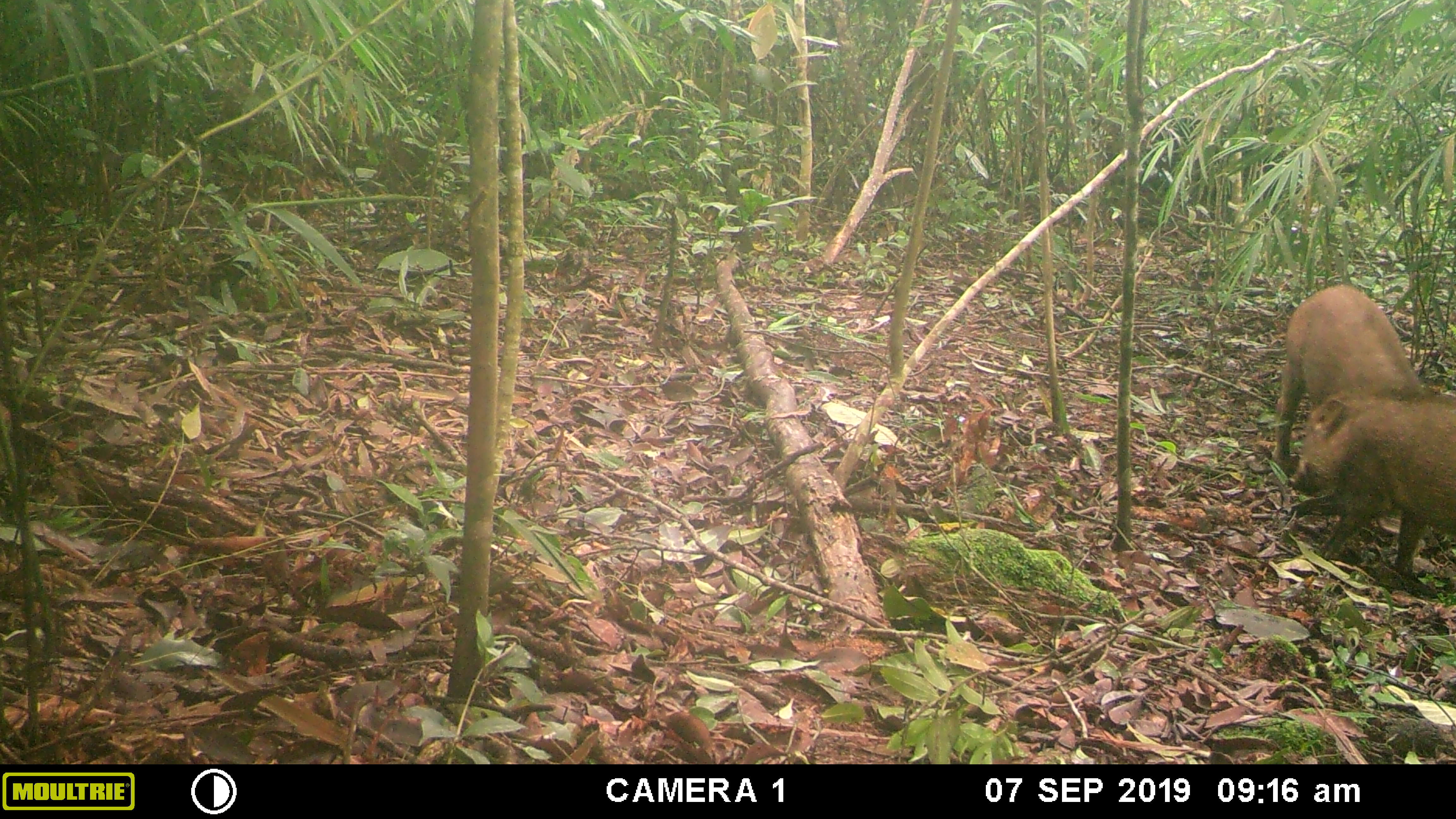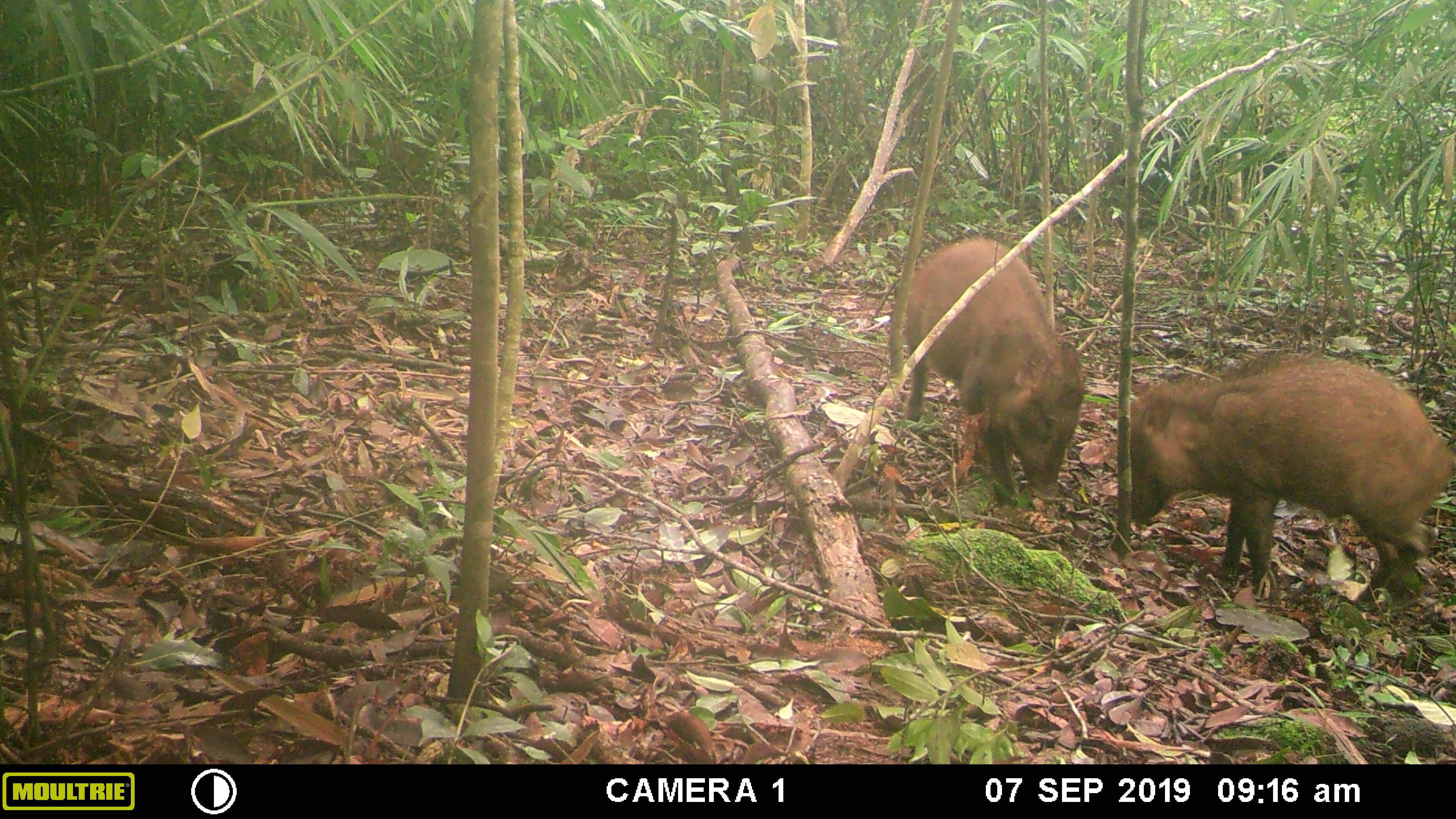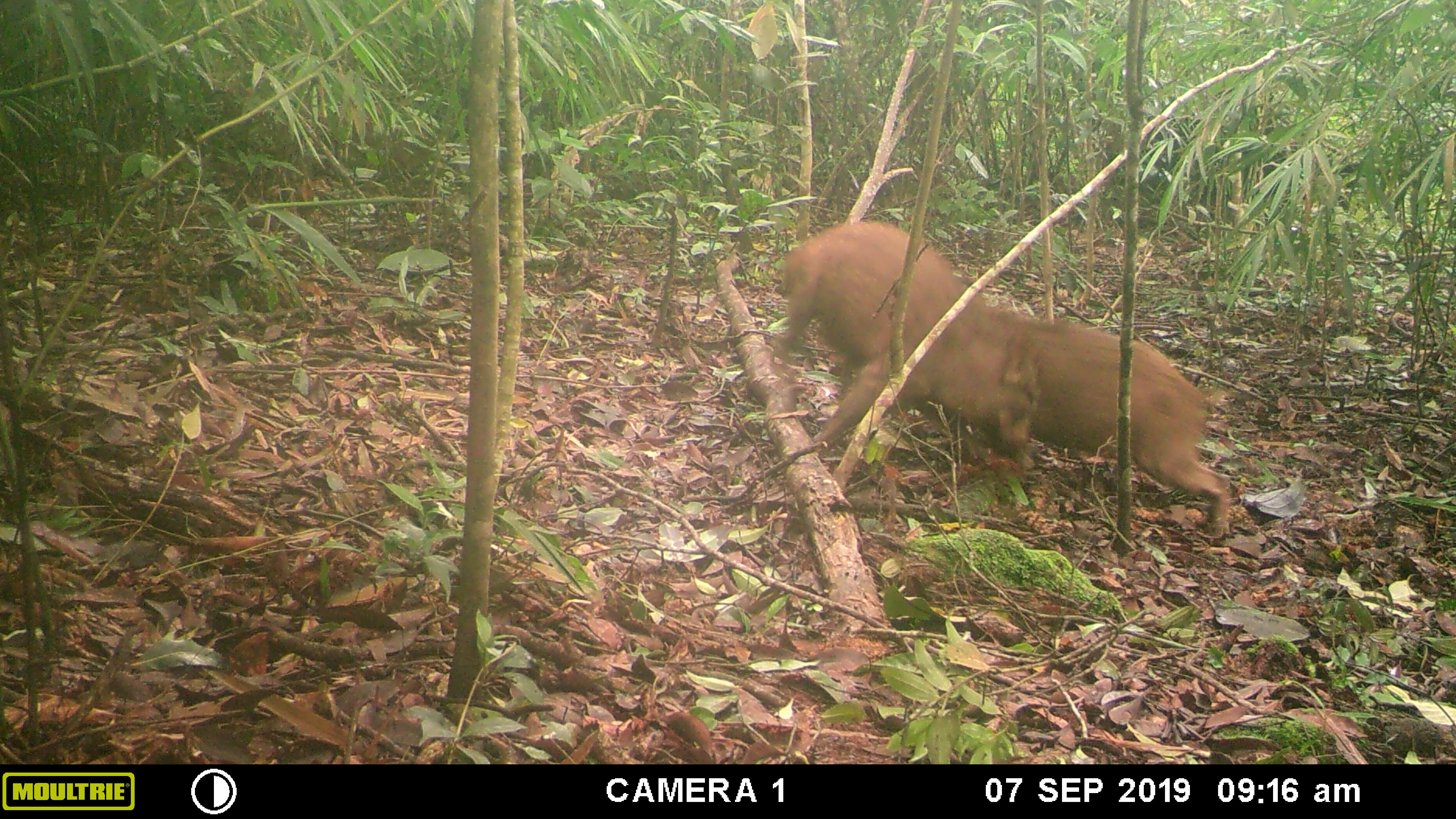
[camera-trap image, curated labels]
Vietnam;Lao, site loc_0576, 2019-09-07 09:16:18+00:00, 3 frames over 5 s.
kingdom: Animalia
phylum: Chordata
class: Mammalia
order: Artiodactyla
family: Suidae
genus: Sus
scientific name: Sus scrofa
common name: eurasian wild pig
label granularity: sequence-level